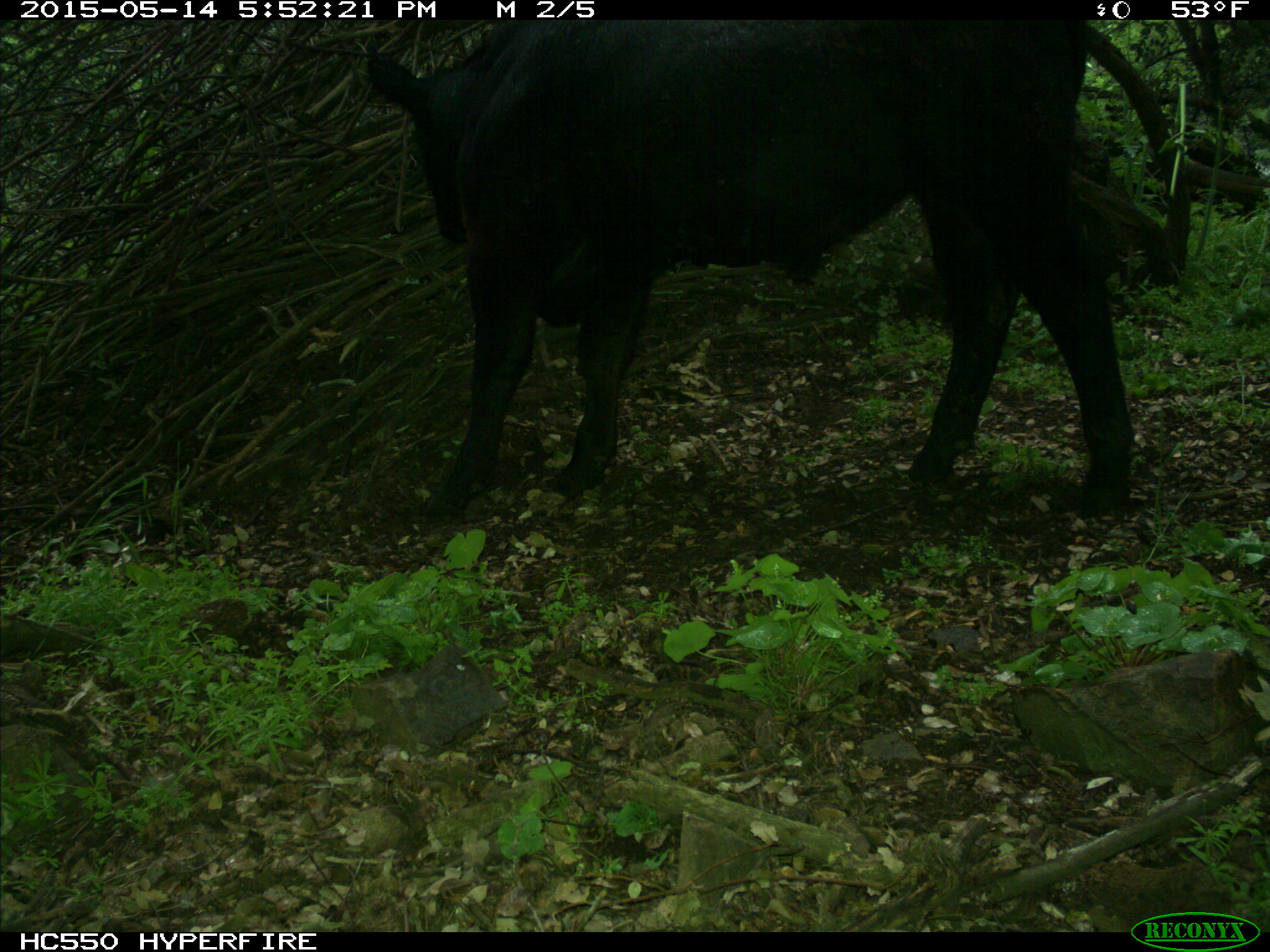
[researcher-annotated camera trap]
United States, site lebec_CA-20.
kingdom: Animalia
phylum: Chordata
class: Mammalia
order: Artiodactyla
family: Bovidae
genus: Bos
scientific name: Bos taurus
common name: domestic cow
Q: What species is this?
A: Bos taurus (domestic cow).